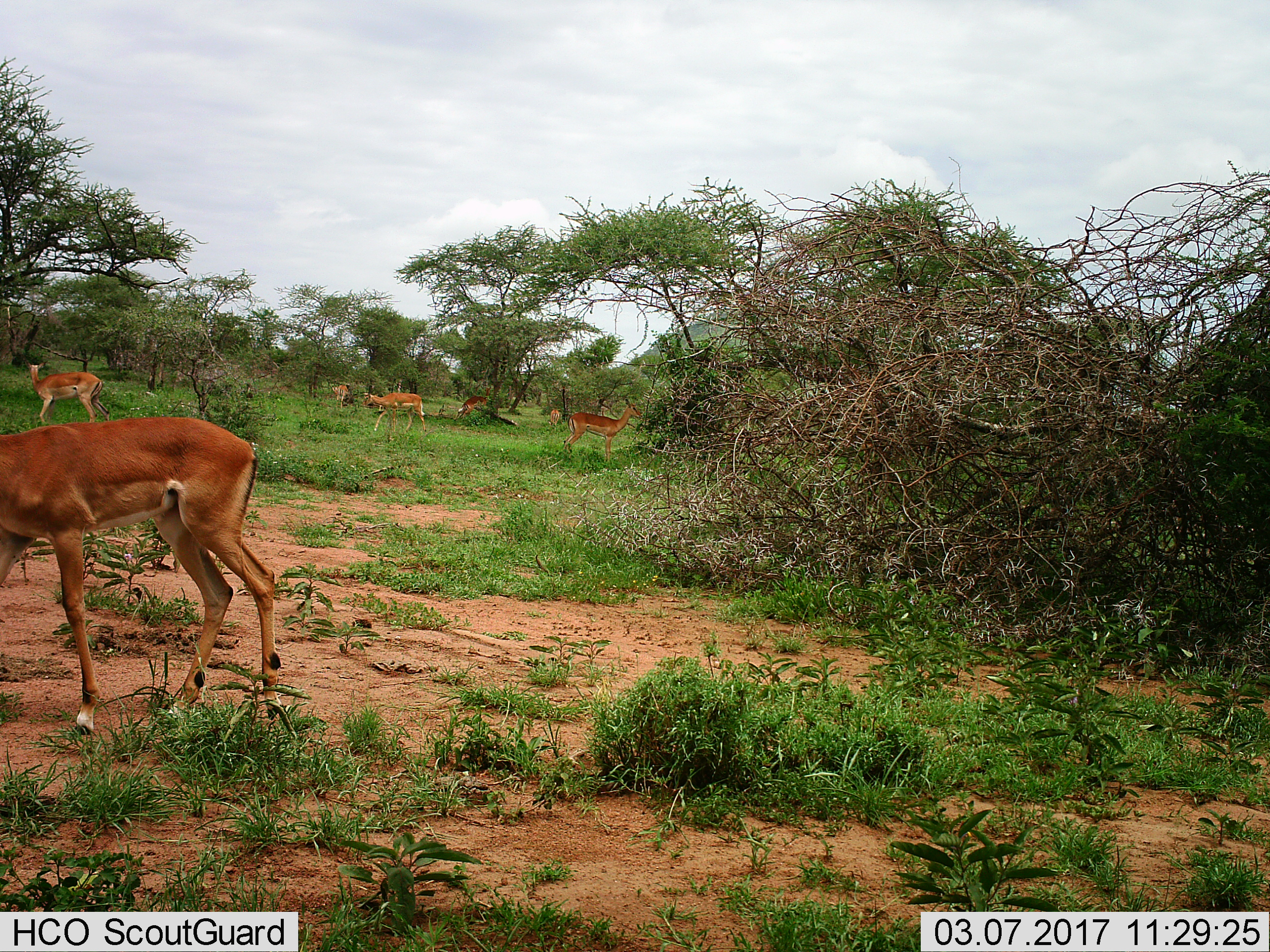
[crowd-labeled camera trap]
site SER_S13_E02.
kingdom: Animalia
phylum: Chordata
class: Mammalia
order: Artiodactyla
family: Bovidae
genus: Aepyceros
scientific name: Aepyceros melampus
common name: impala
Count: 7.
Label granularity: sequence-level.